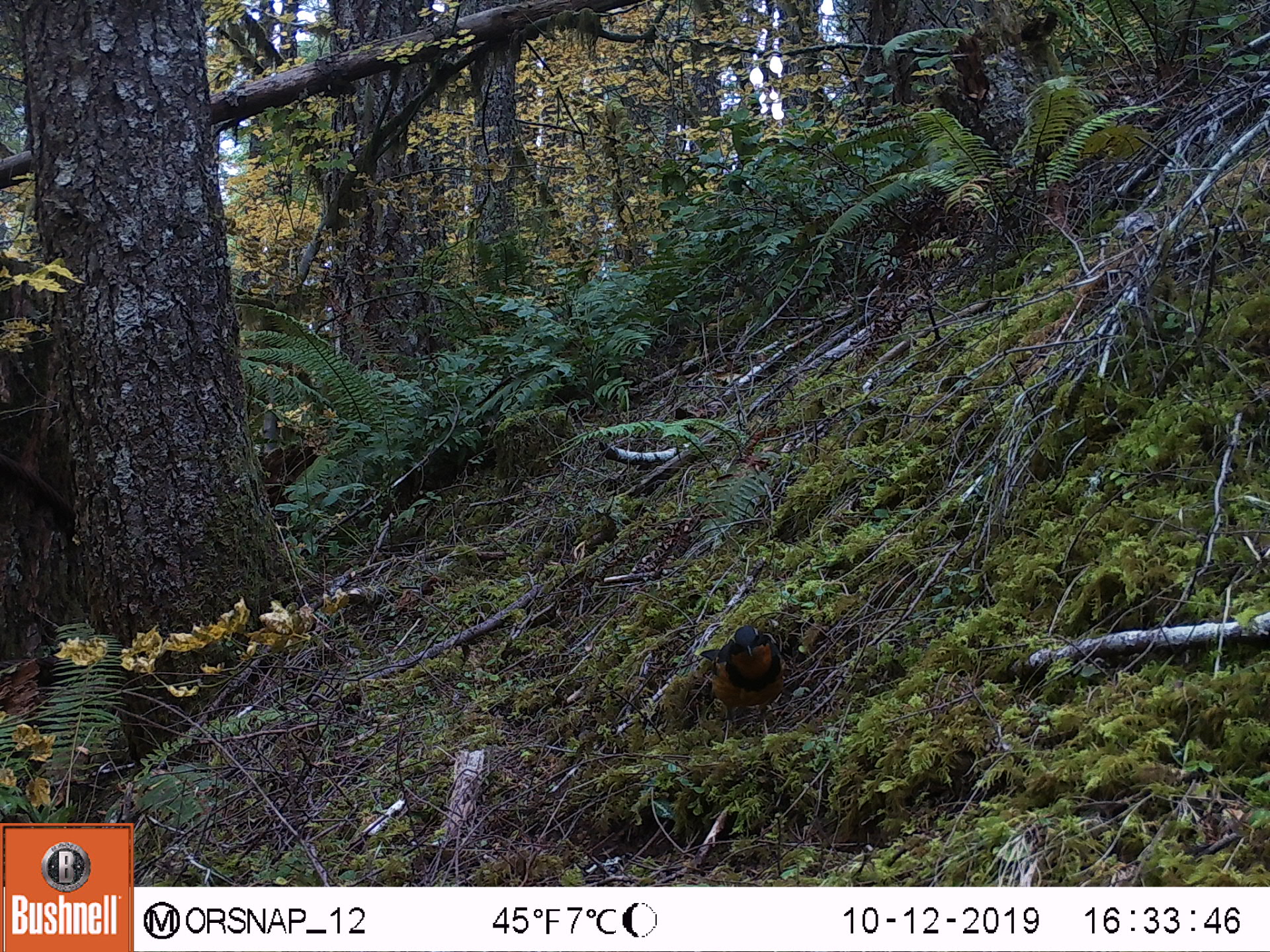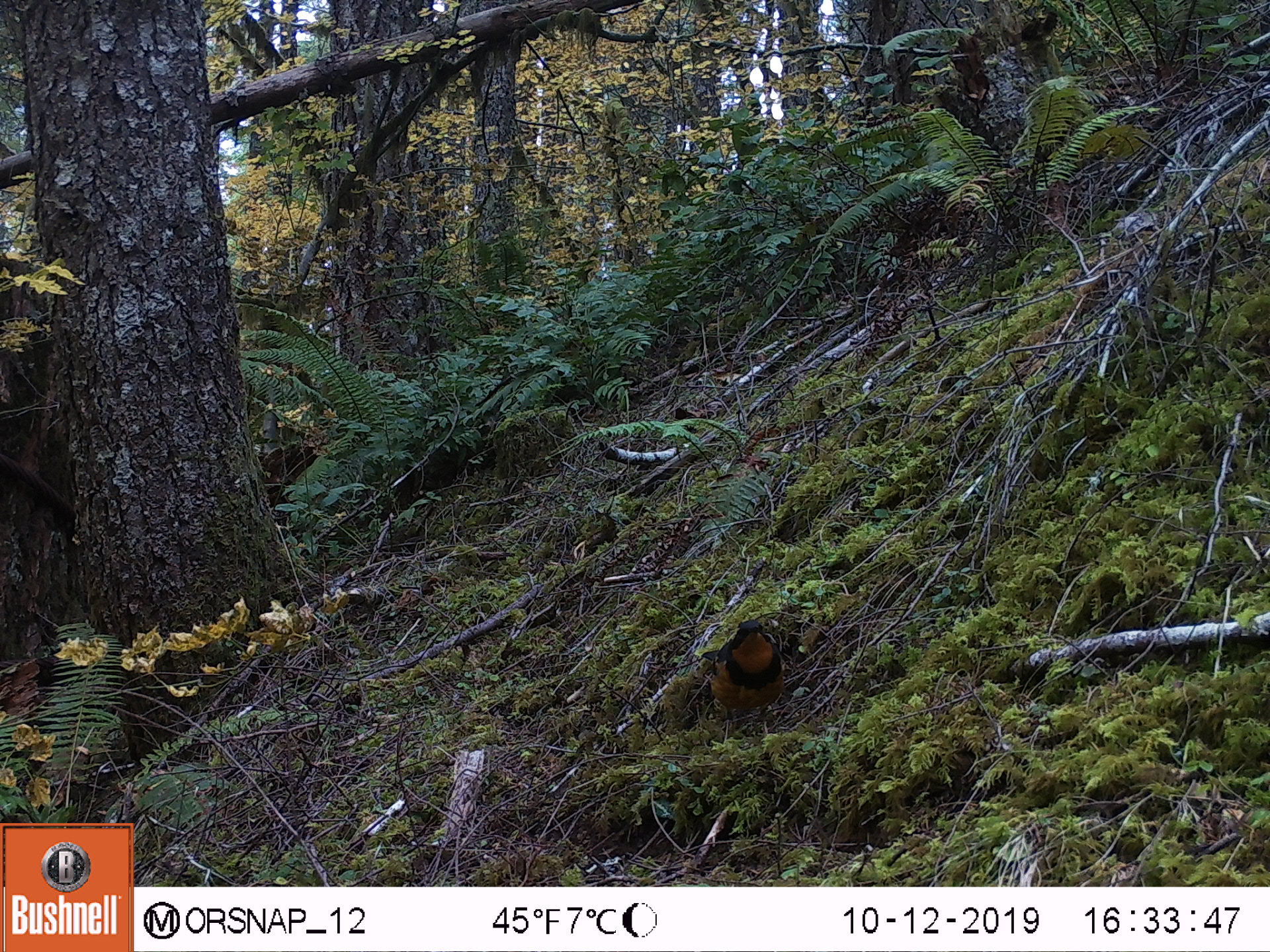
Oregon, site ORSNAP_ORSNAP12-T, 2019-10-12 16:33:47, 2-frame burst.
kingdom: Animalia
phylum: Chordata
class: Aves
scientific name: Aves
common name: bird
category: other bird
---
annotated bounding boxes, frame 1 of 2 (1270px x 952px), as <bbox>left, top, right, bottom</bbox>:
other bird: <bbox>685, 617, 805, 759</bbox>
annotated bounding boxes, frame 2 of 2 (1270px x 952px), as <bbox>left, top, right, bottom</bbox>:
other bird: <bbox>683, 603, 816, 737</bbox>